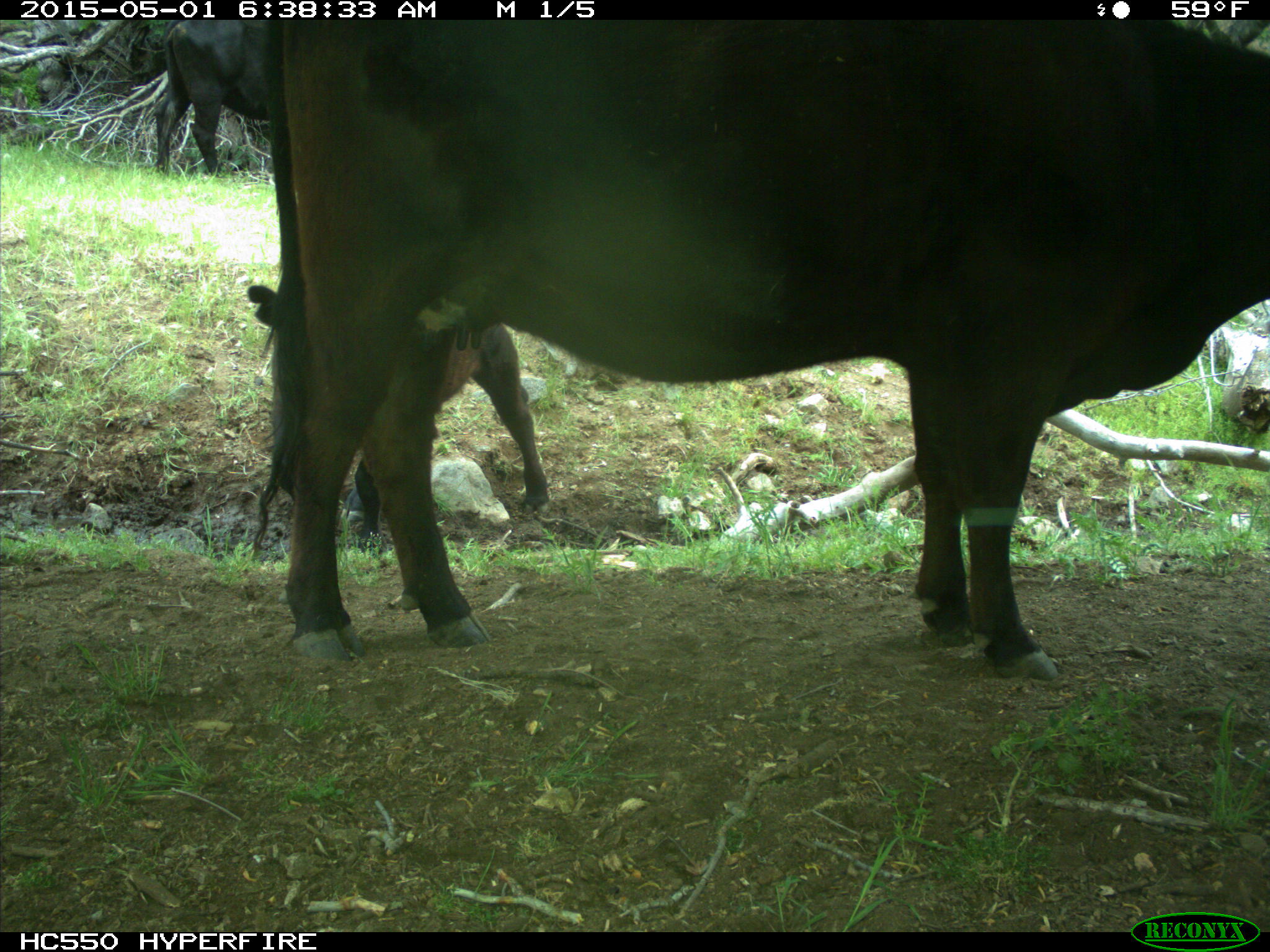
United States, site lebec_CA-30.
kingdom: Animalia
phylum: Chordata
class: Mammalia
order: Artiodactyla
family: Bovidae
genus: Bos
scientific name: Bos taurus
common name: domestic cow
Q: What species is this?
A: Bos taurus (domestic cow).